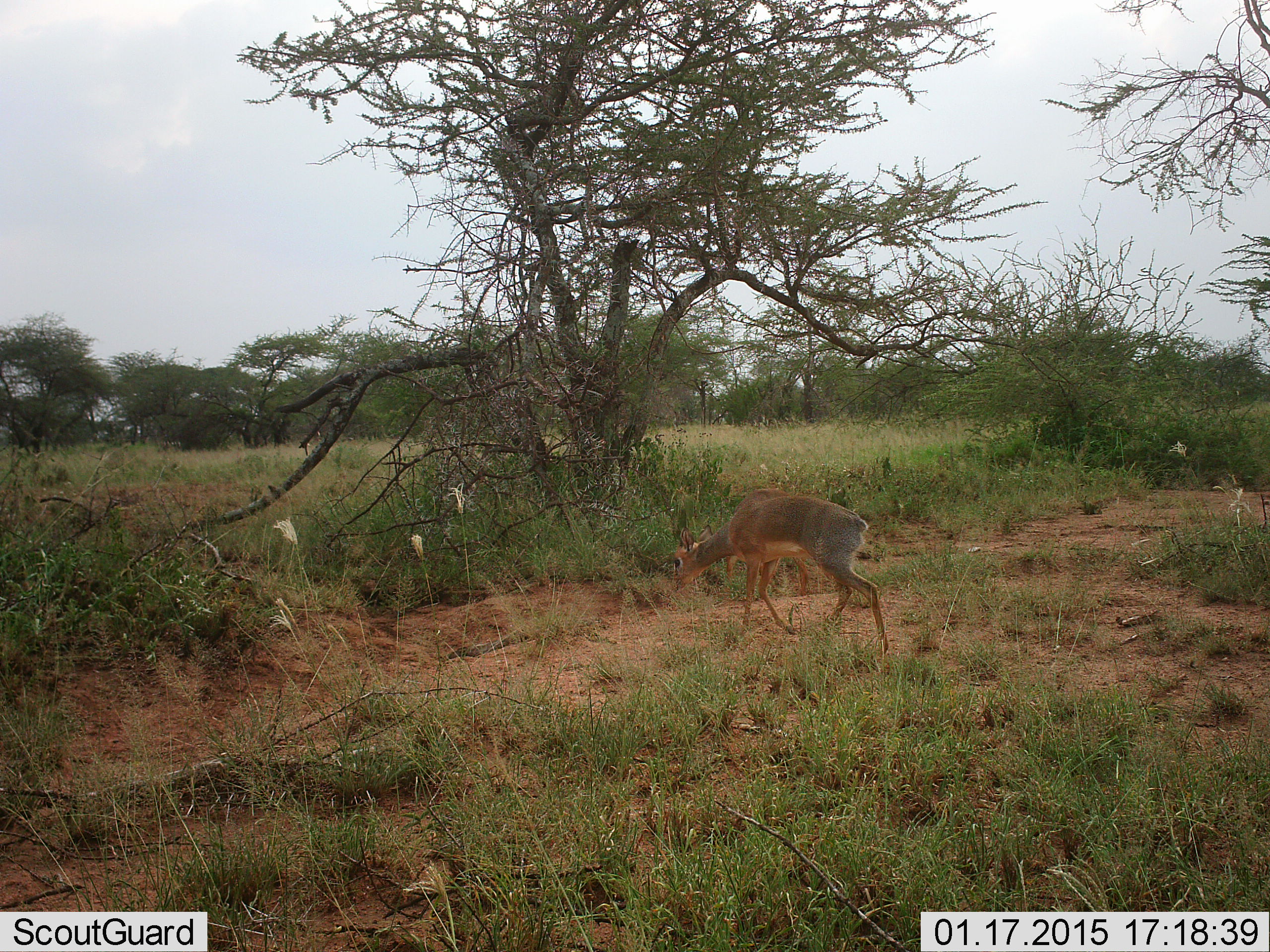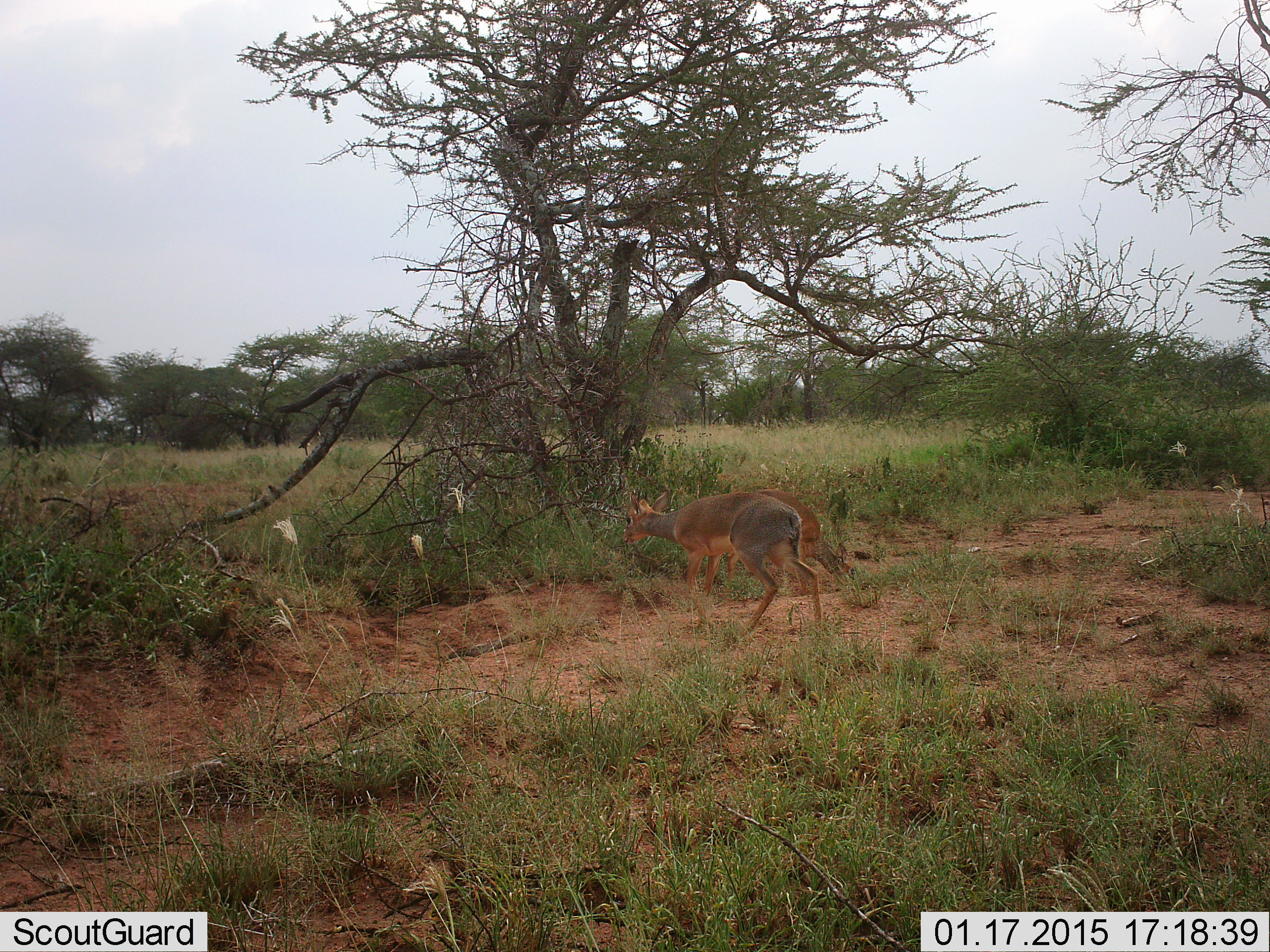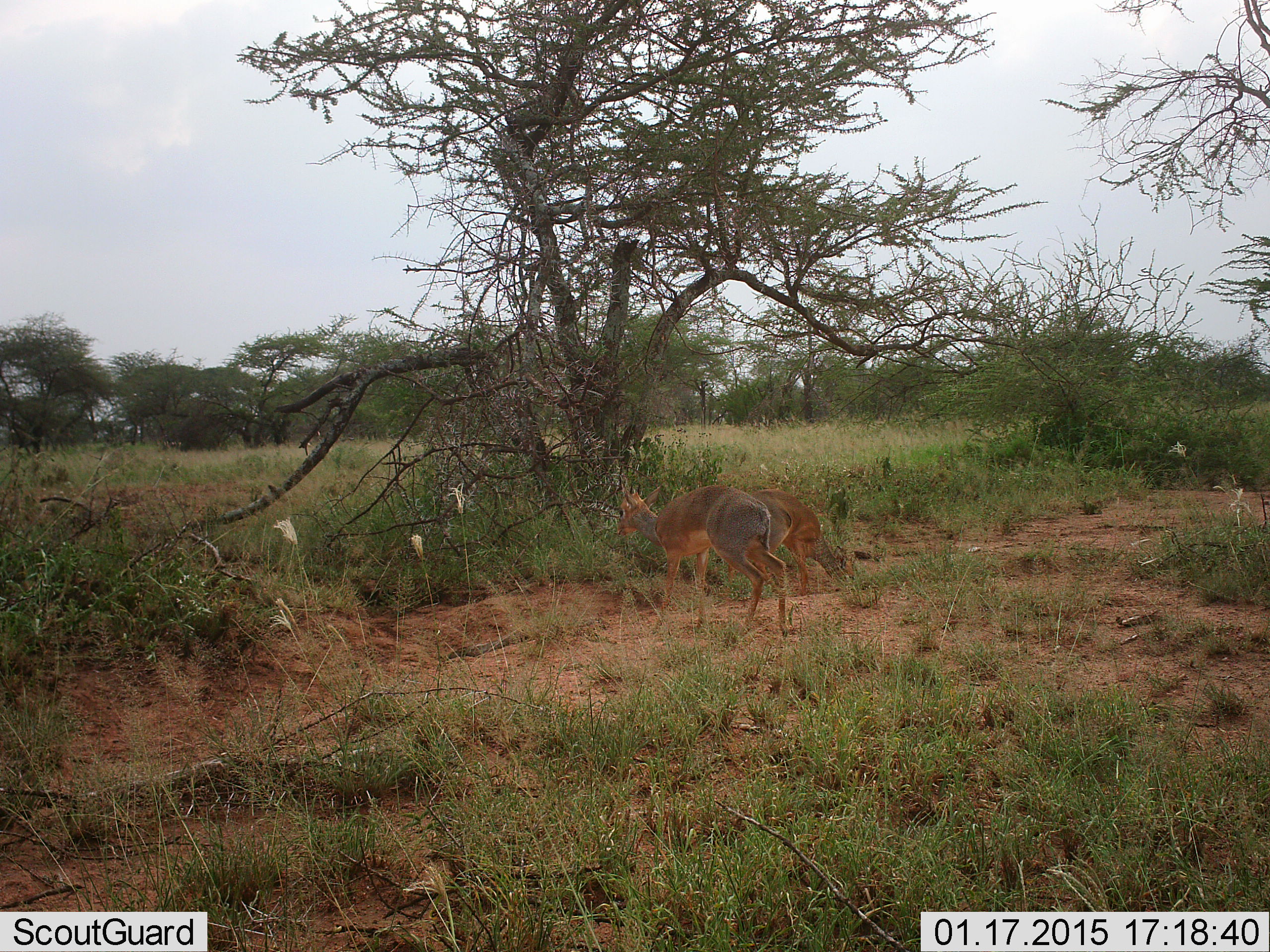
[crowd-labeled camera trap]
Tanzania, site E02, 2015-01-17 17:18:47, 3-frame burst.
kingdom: Animalia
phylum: Chordata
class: Mammalia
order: Artiodactyla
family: Bovidae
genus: Madoqua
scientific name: Madoqua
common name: dikdik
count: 2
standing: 20%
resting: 0%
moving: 100%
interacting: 0%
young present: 0%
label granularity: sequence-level